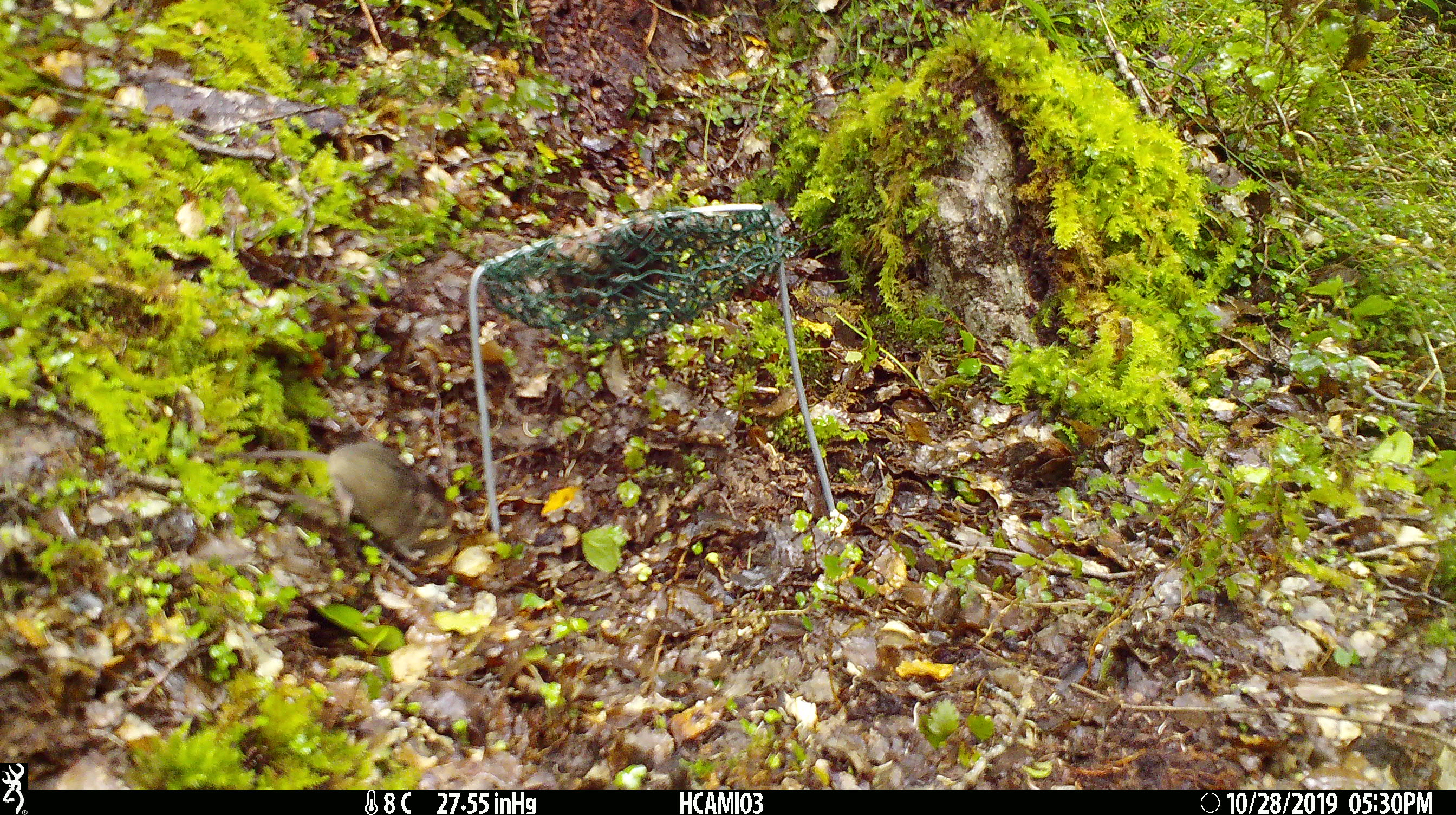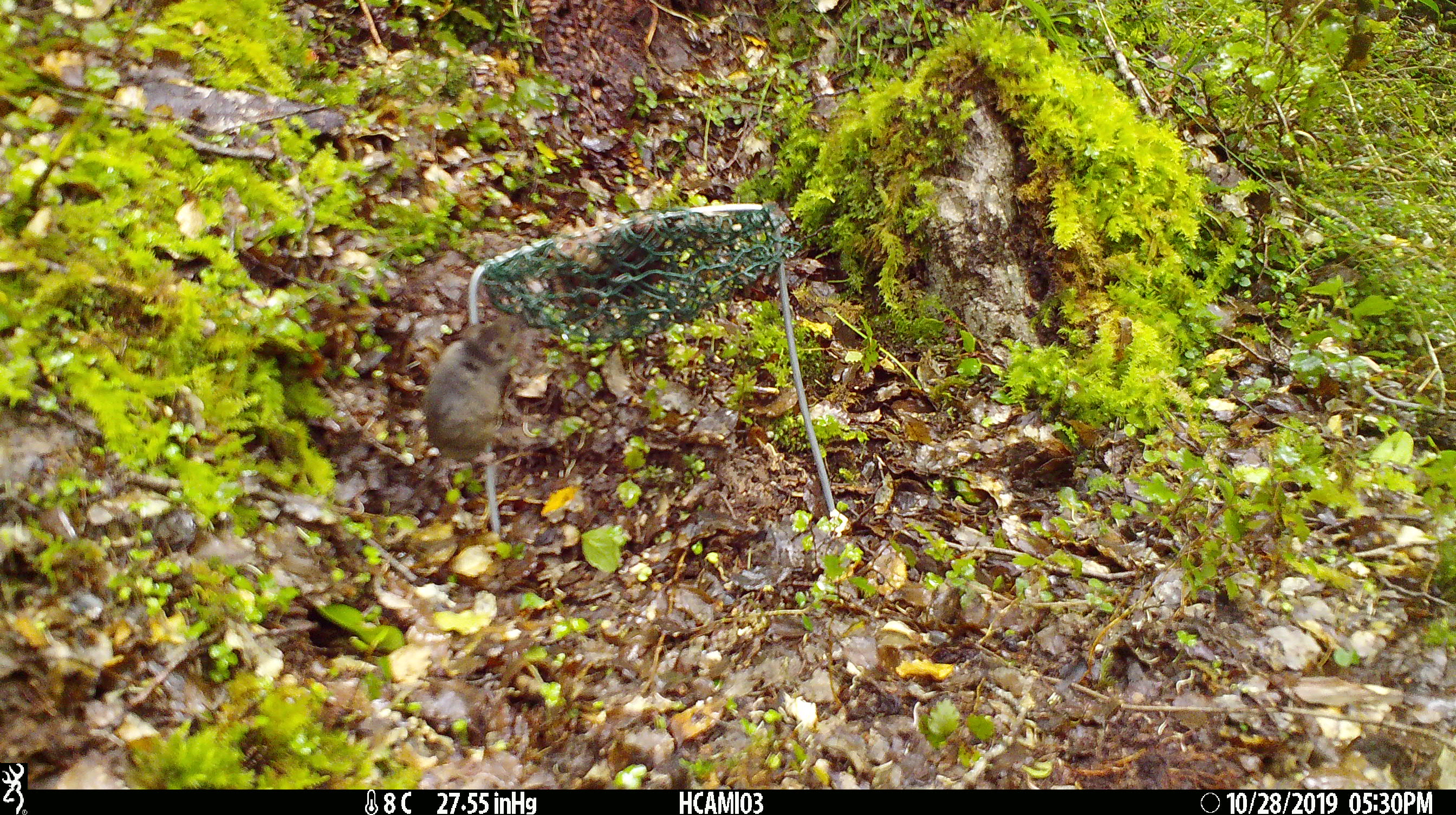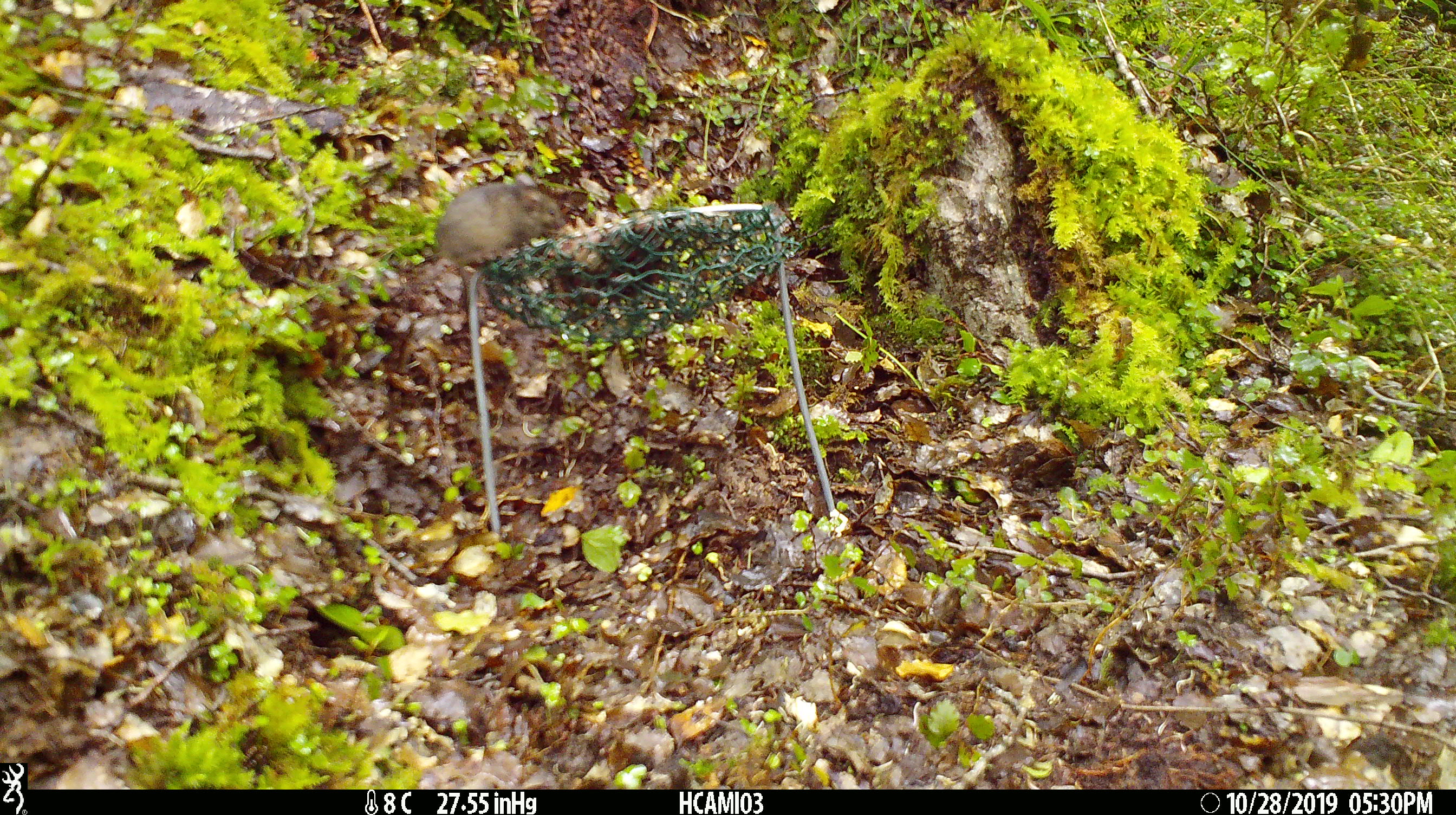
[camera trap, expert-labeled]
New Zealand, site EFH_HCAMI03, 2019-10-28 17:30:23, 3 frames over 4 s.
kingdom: Animalia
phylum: Chordata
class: Mammalia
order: Rodentia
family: Muridae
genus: Mus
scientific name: Mus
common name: mouse